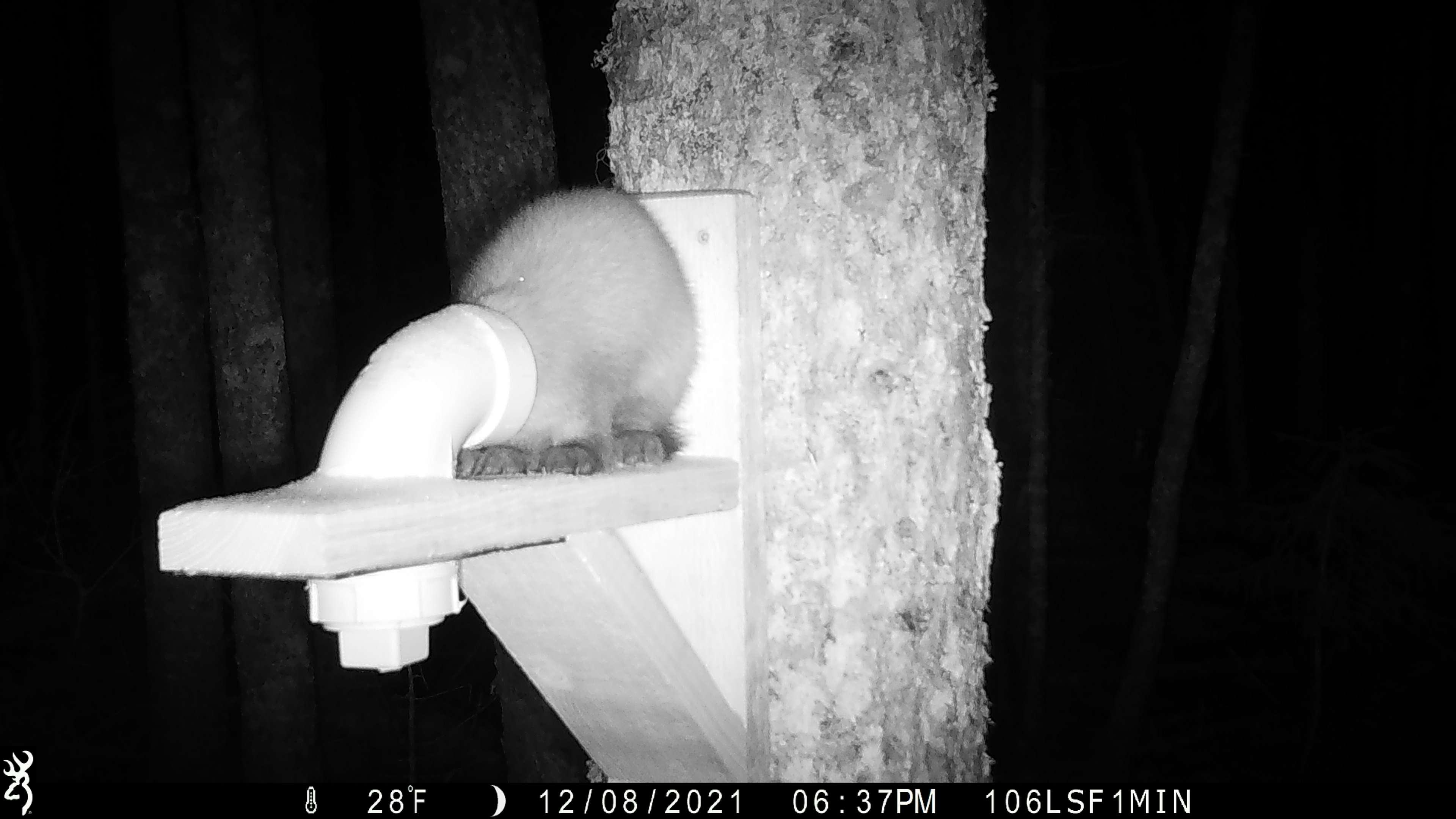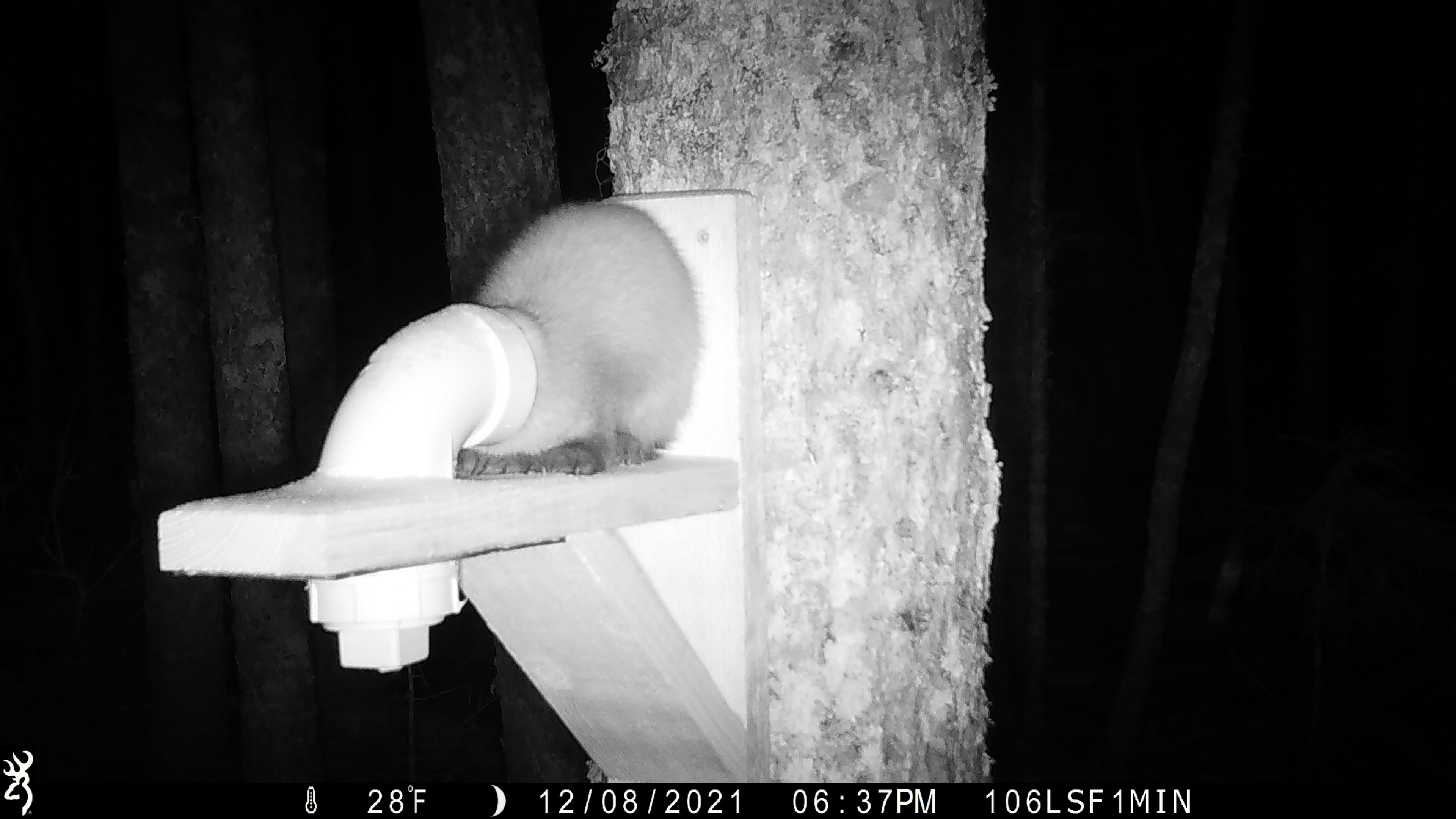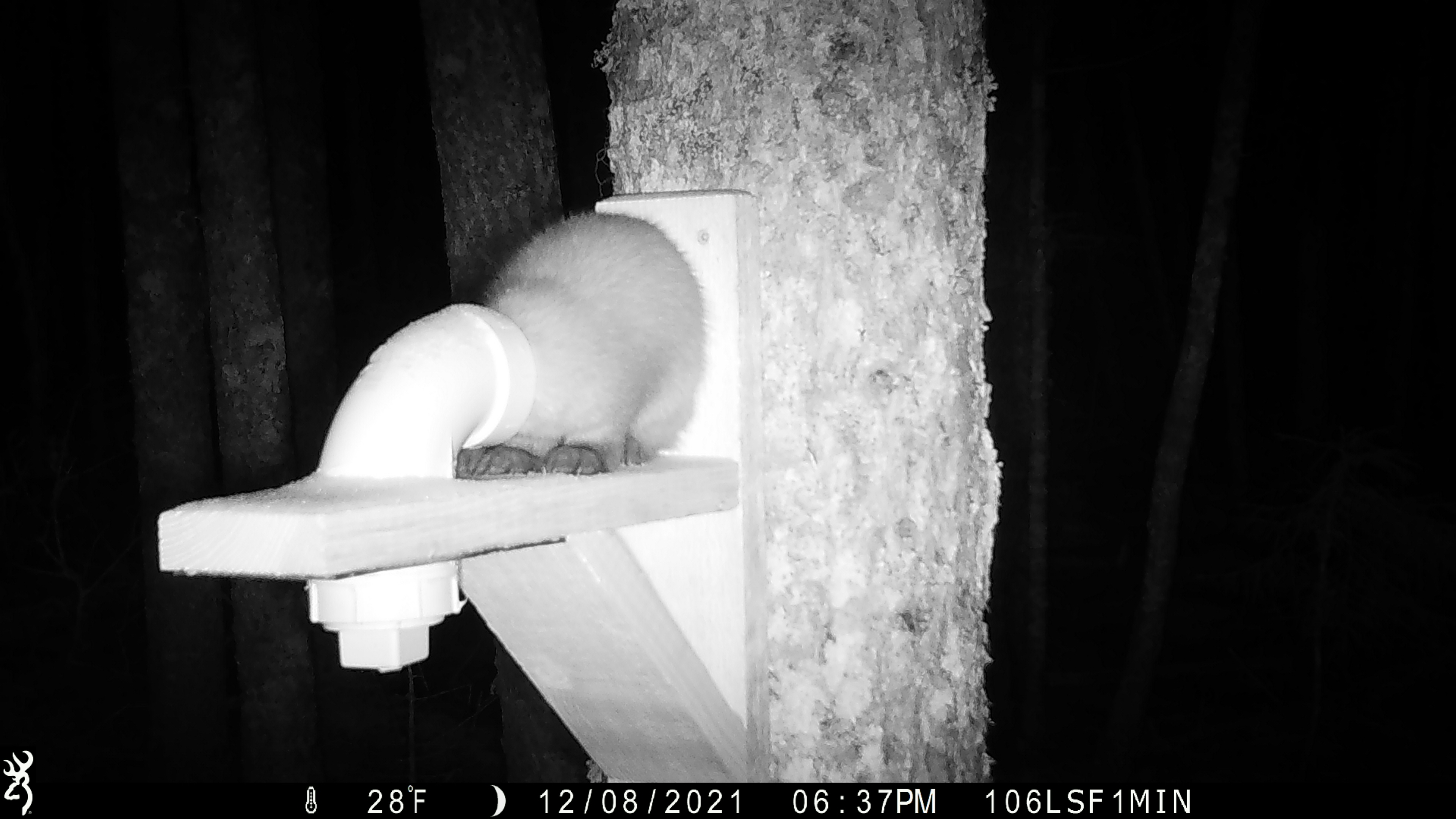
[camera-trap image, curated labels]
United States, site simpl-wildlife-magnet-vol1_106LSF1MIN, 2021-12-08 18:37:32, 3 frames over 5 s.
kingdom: Animalia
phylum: Chordata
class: Mammalia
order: Carnivora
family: Mustelidae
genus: Martes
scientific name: Martes americana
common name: american marten